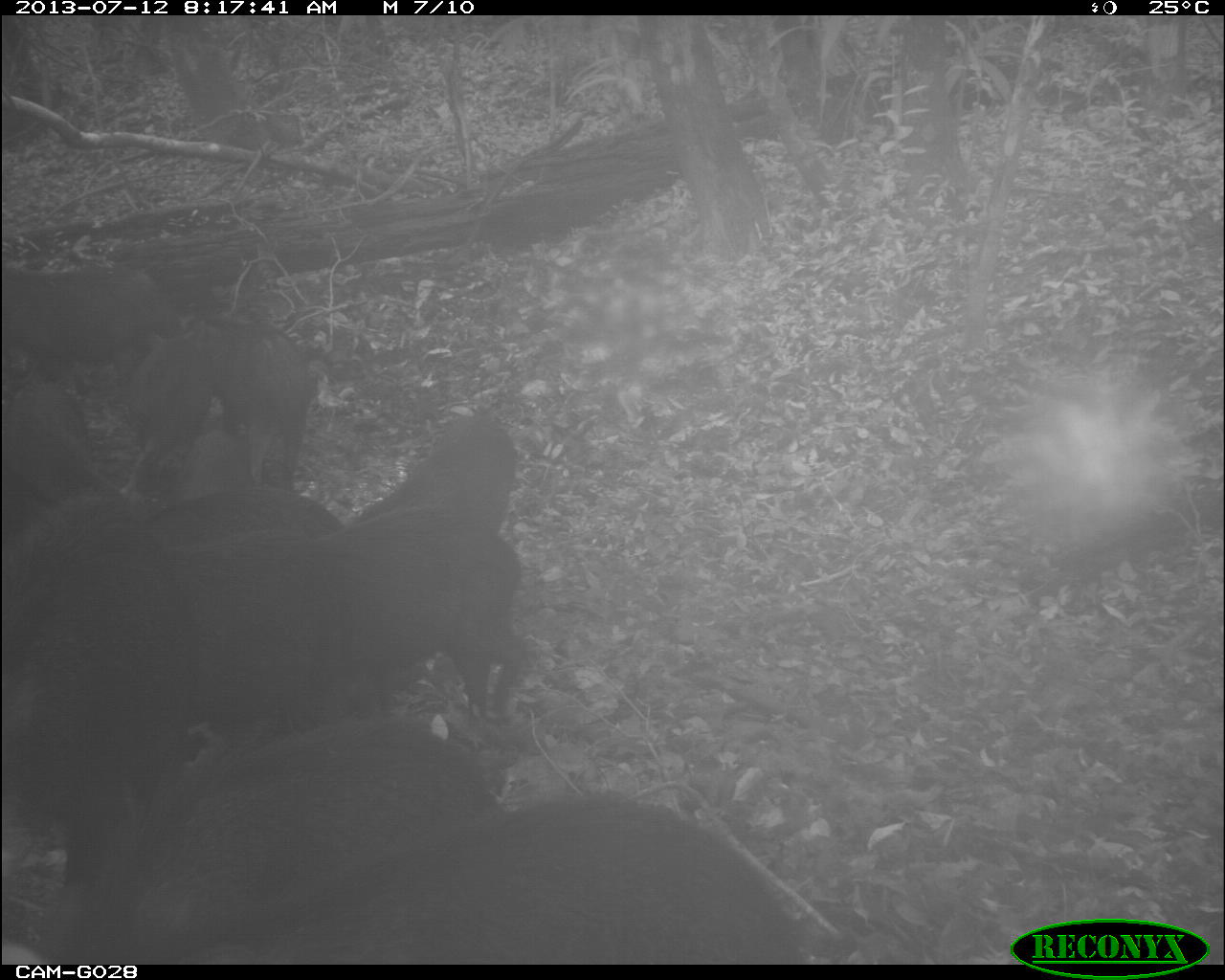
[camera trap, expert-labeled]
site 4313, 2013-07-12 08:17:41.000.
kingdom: Animalia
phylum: Chordata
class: Mammalia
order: Artiodactyla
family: Tayassuidae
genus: Tayassu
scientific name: Tayassu pecari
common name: white-lipped peccary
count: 25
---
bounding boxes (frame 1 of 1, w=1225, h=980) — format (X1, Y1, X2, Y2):
tayassu pecari: (0, 525, 541, 879); (0, 783, 830, 978); (0, 708, 514, 980); (127, 316, 316, 487); (334, 407, 552, 532); (0, 372, 113, 545); (4, 267, 180, 374)